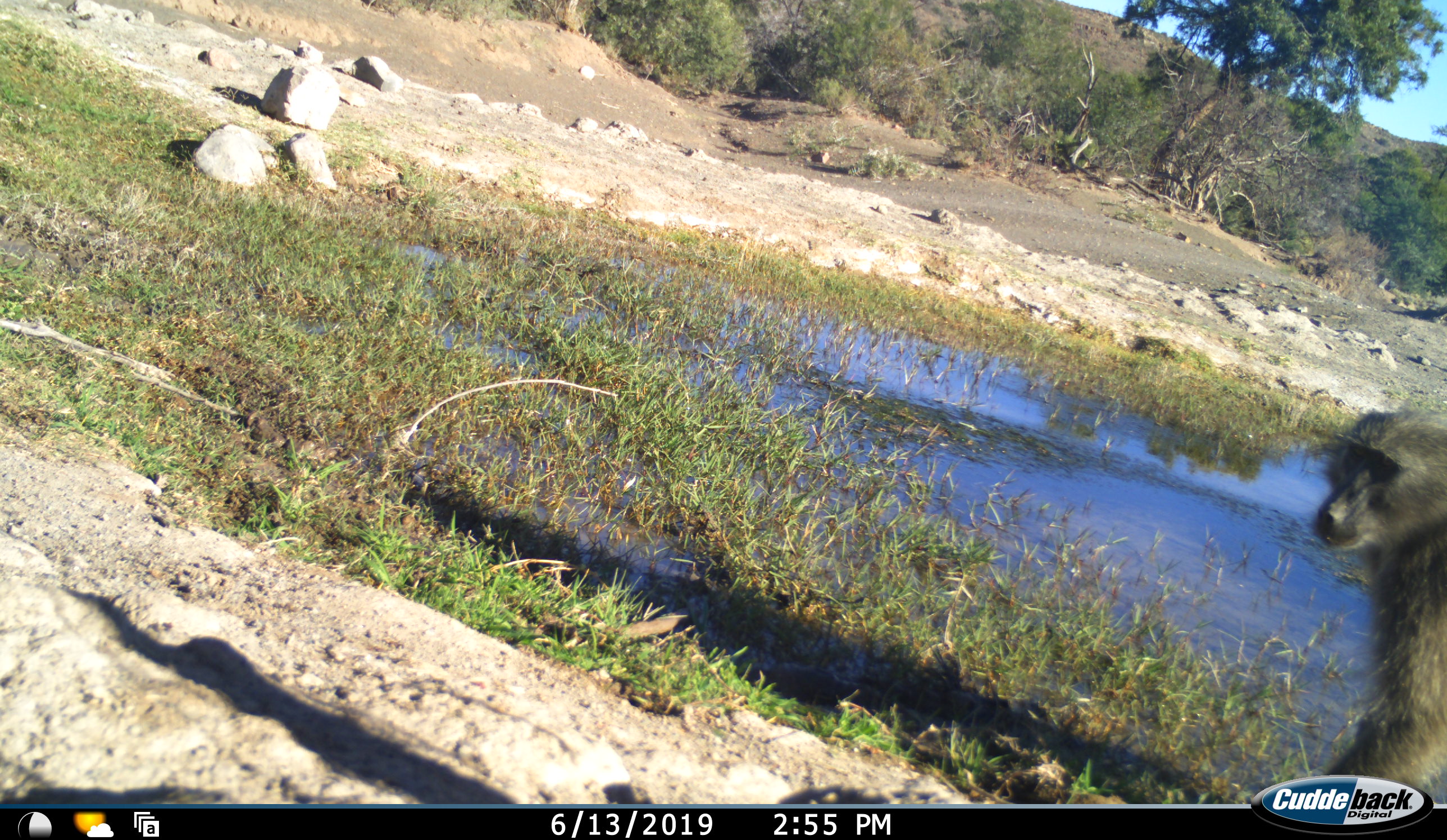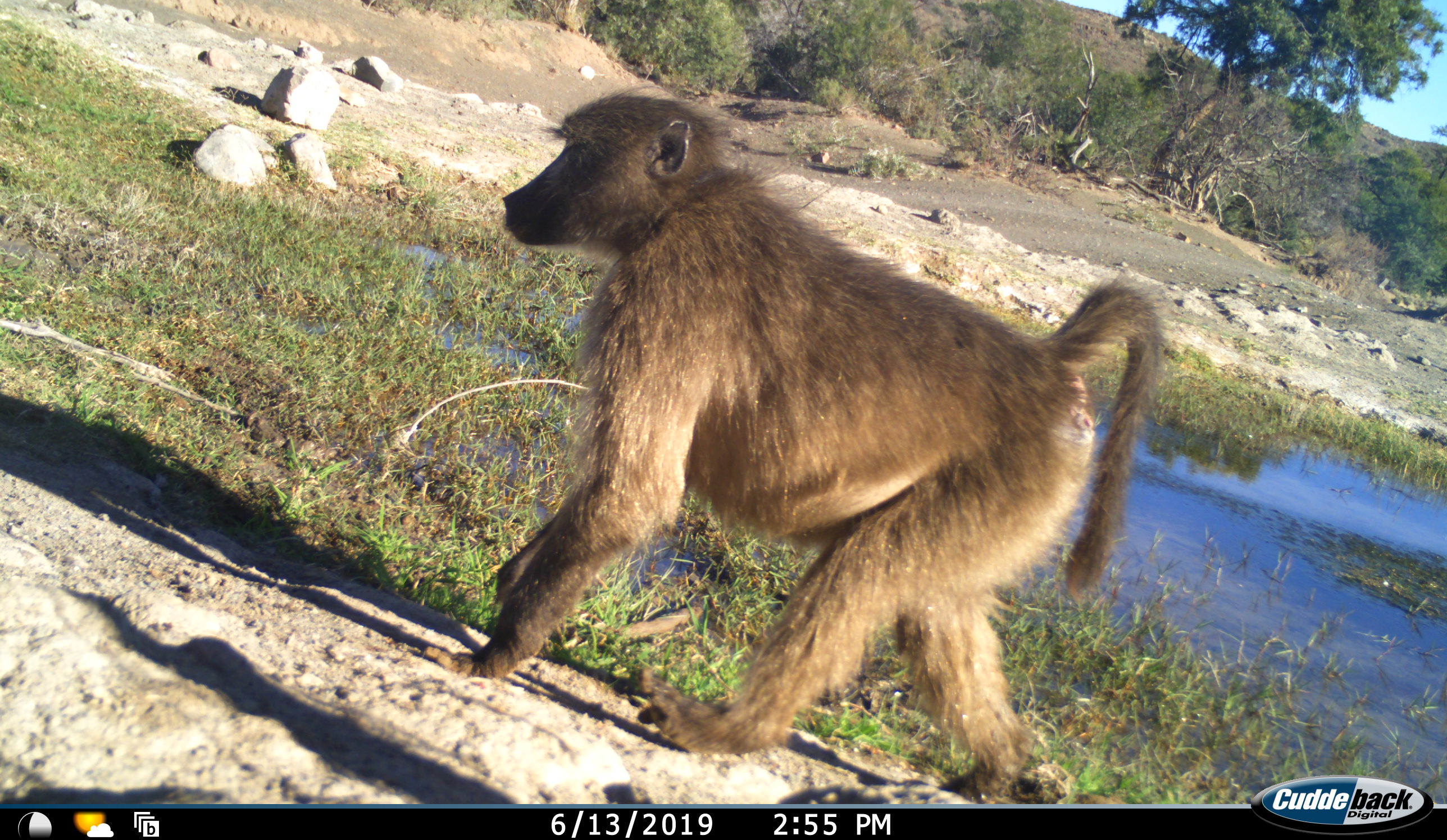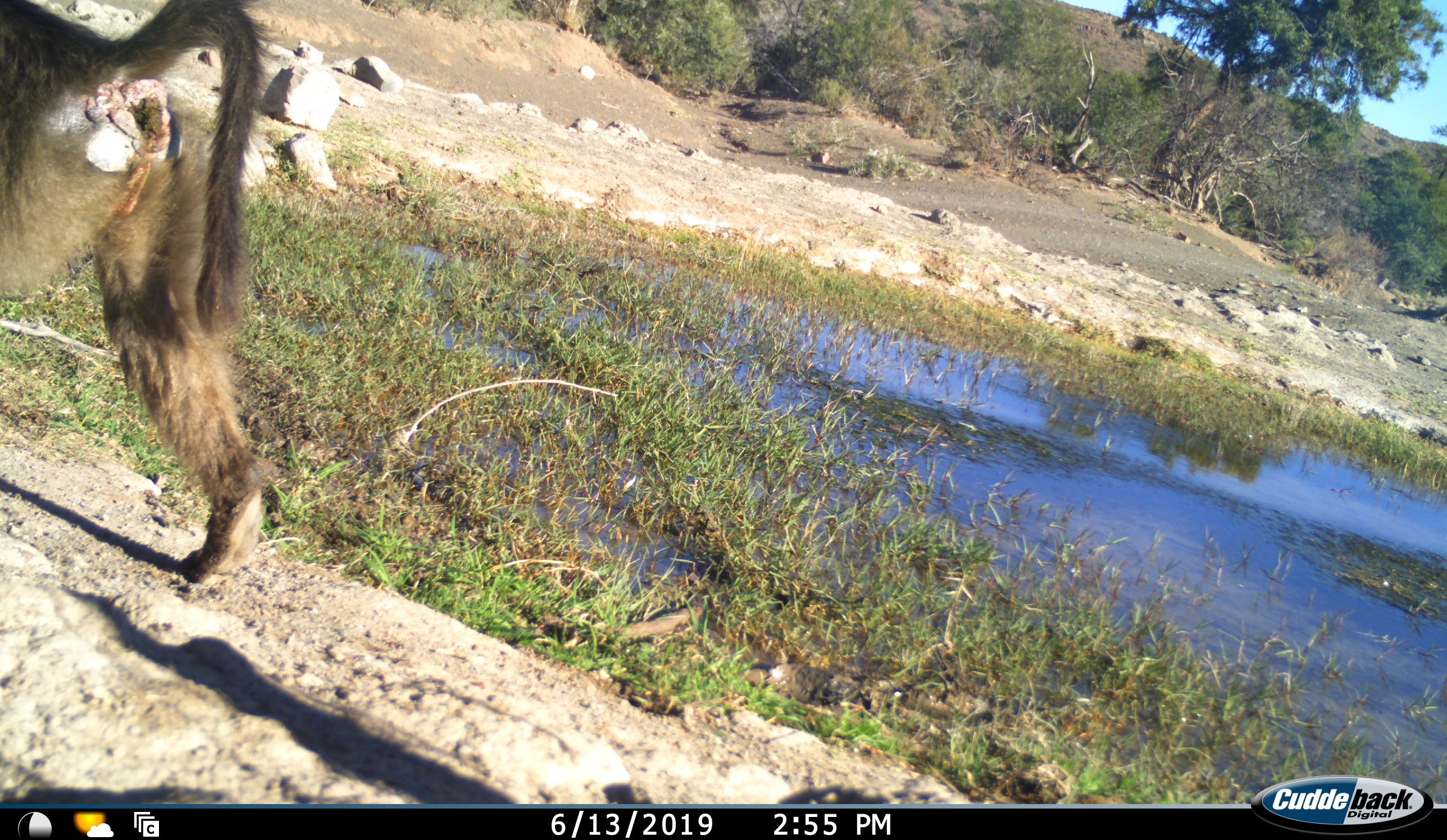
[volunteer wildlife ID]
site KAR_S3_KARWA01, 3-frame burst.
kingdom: Animalia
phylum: Chordata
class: Mammalia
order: Primates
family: Cercopithecidae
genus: Papio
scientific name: Papio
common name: baboon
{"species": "baboon (Papio)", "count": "1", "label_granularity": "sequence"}